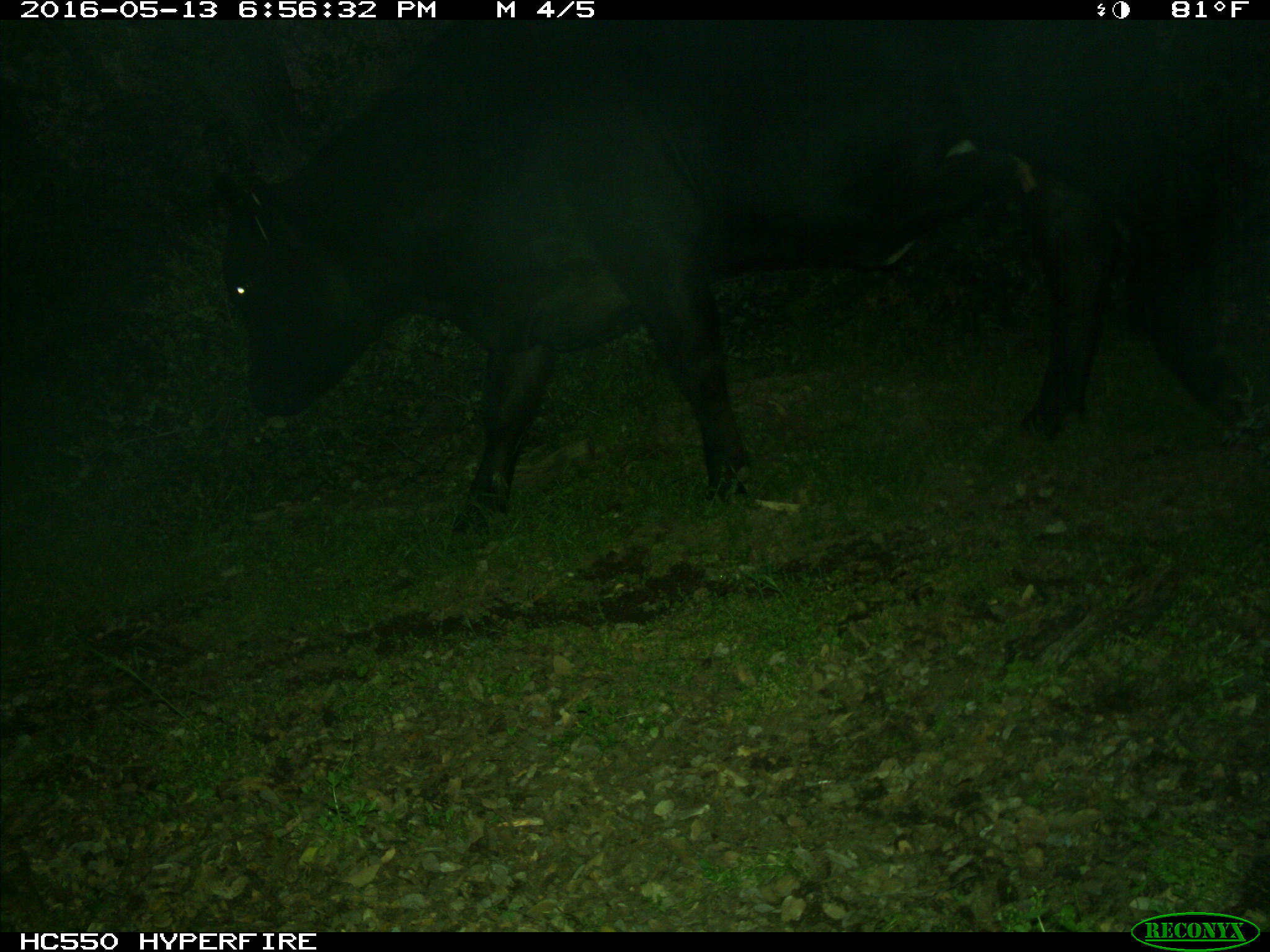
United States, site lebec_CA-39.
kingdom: Animalia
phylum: Chordata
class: Mammalia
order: Artiodactyla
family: Bovidae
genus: Bos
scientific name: Bos taurus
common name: domestic cow